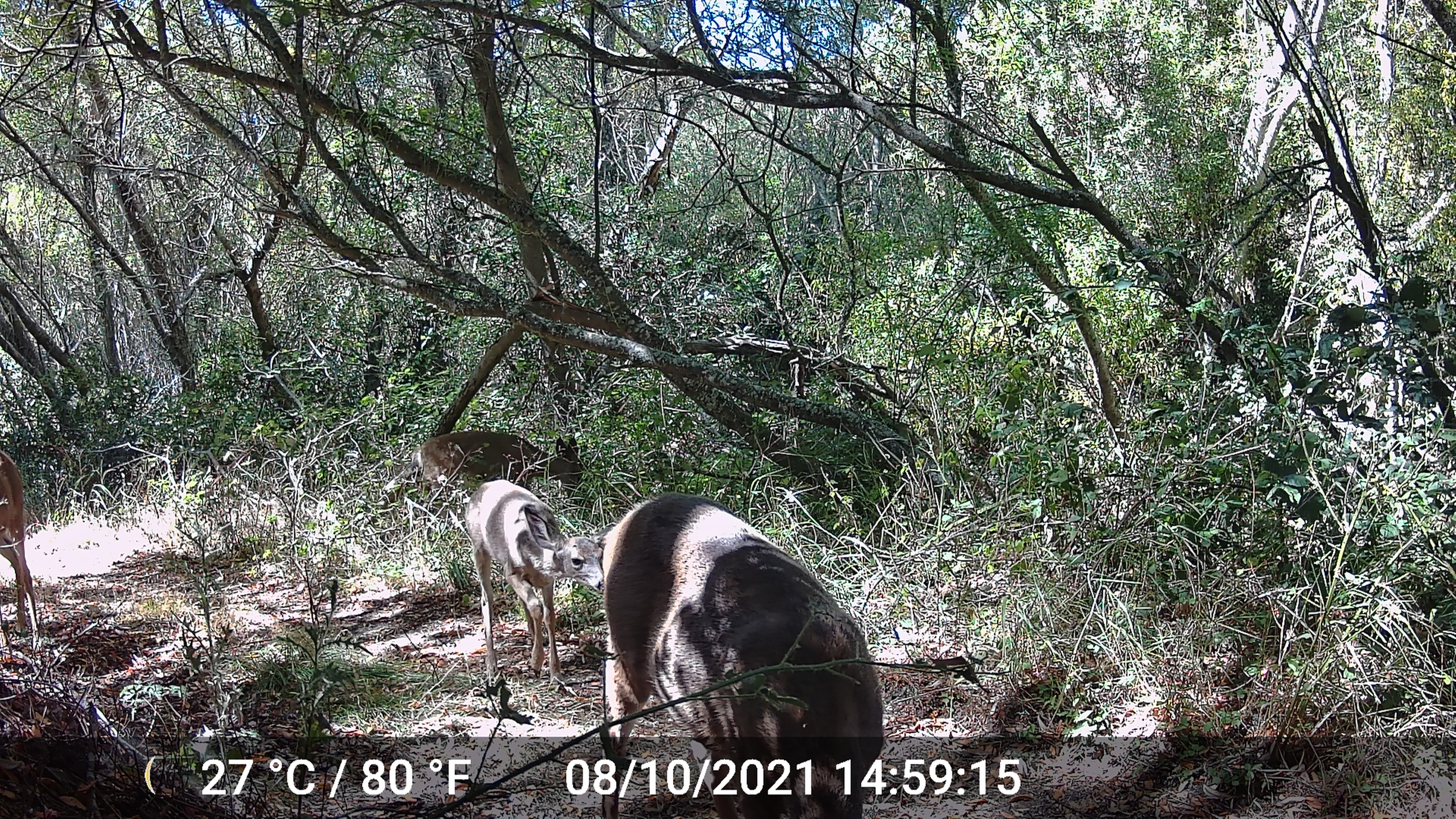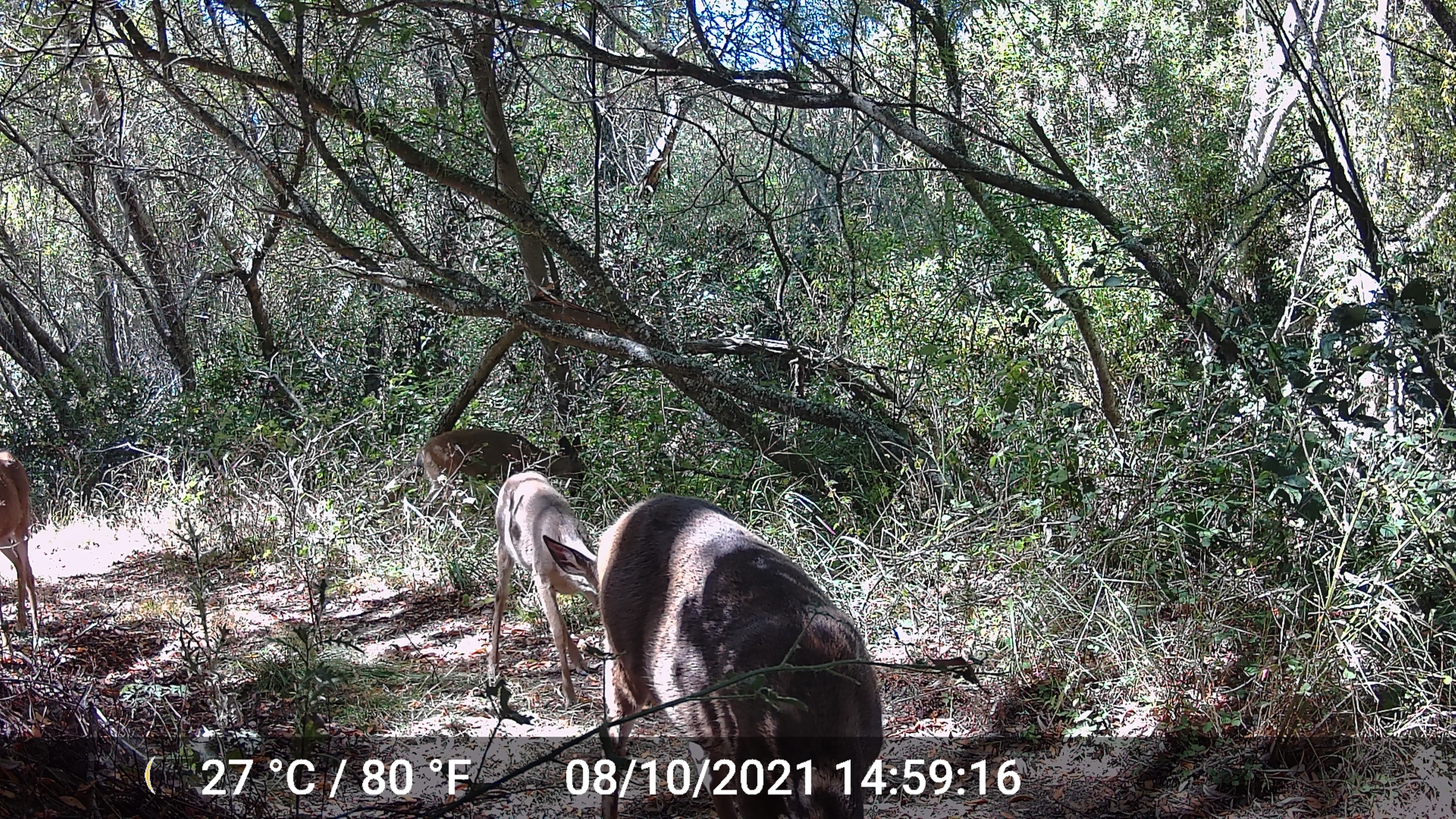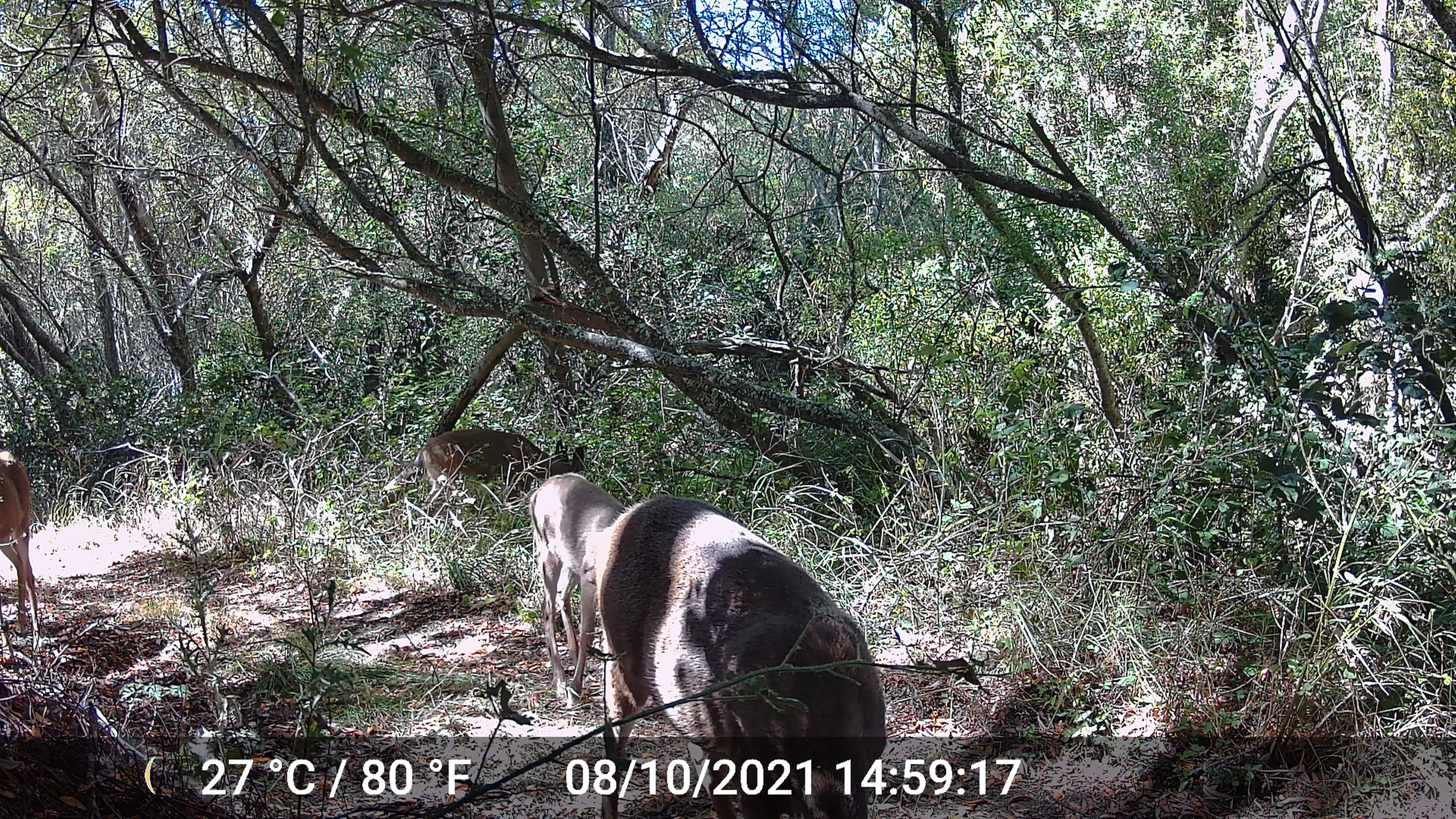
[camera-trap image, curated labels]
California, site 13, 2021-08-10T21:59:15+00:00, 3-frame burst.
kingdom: Animalia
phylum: Chordata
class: Mammalia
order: Artiodactyla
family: Cervidae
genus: Odocoileus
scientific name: Odocoileus hemionus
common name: mule deer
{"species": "mule deer (Odocoileus hemionus)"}